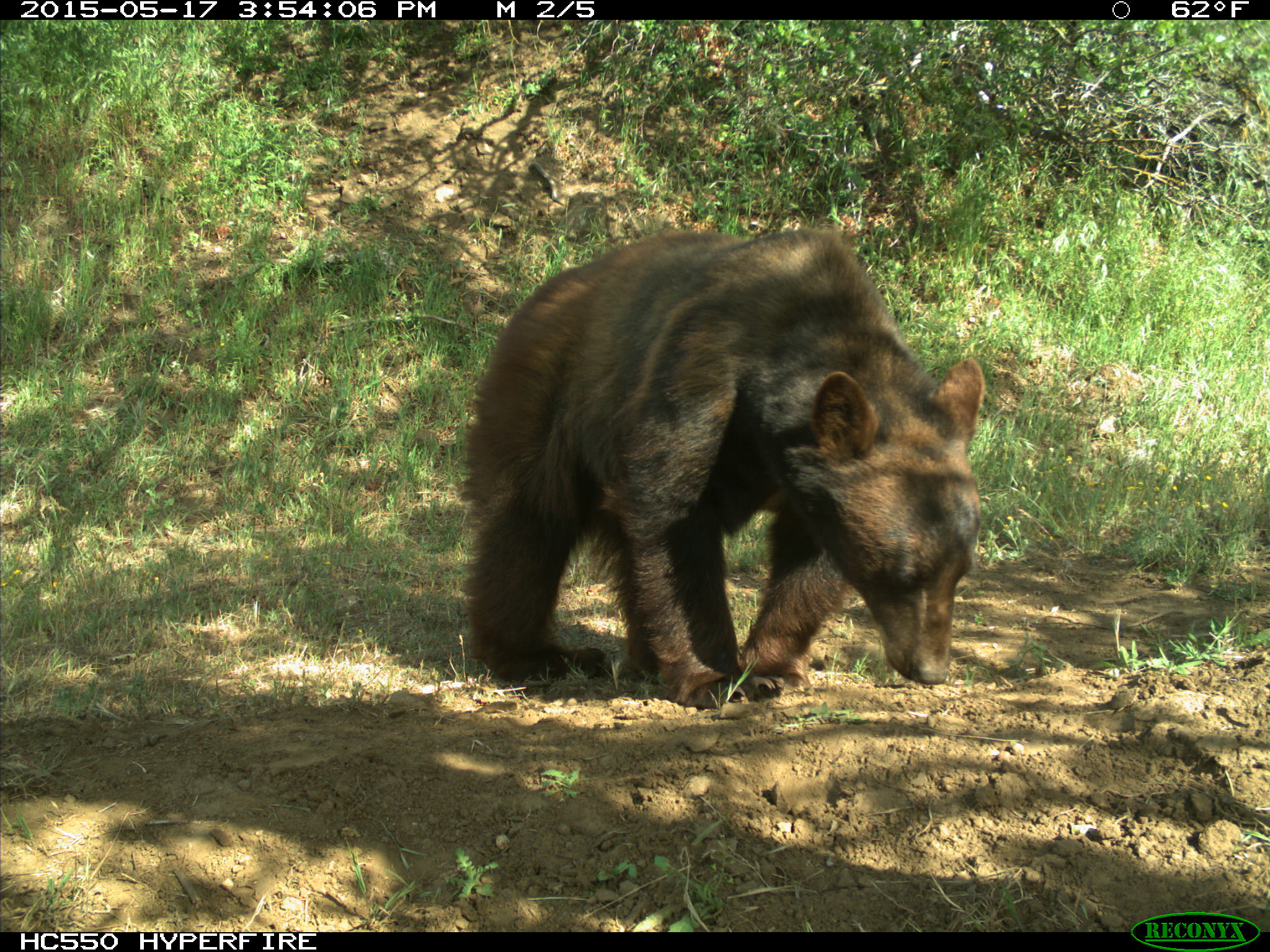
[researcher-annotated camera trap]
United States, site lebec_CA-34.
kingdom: Animalia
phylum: Chordata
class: Mammalia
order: Carnivora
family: Ursidae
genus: Ursus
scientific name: Ursus americanus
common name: american black bear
Ursus americanus (american black bear).